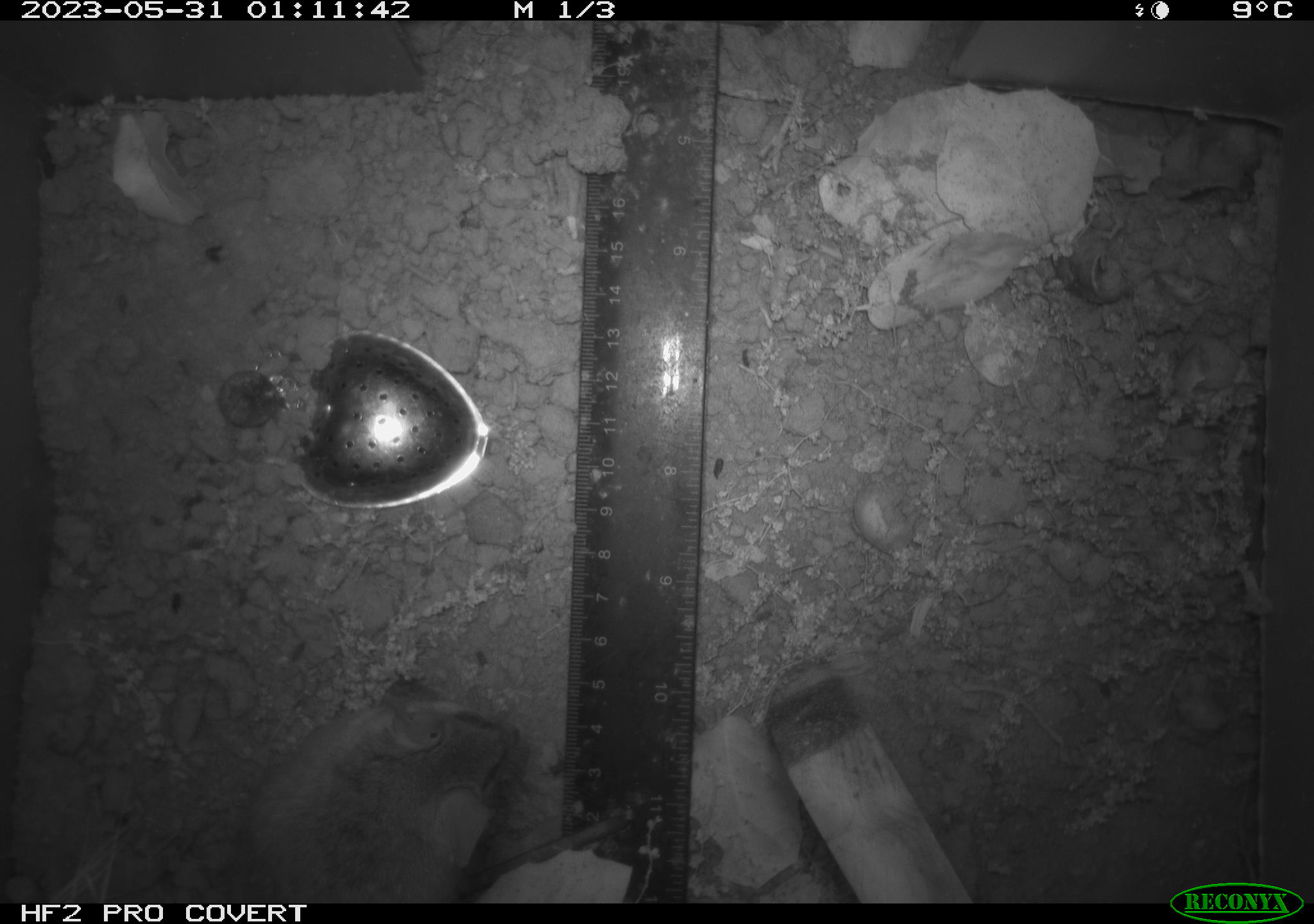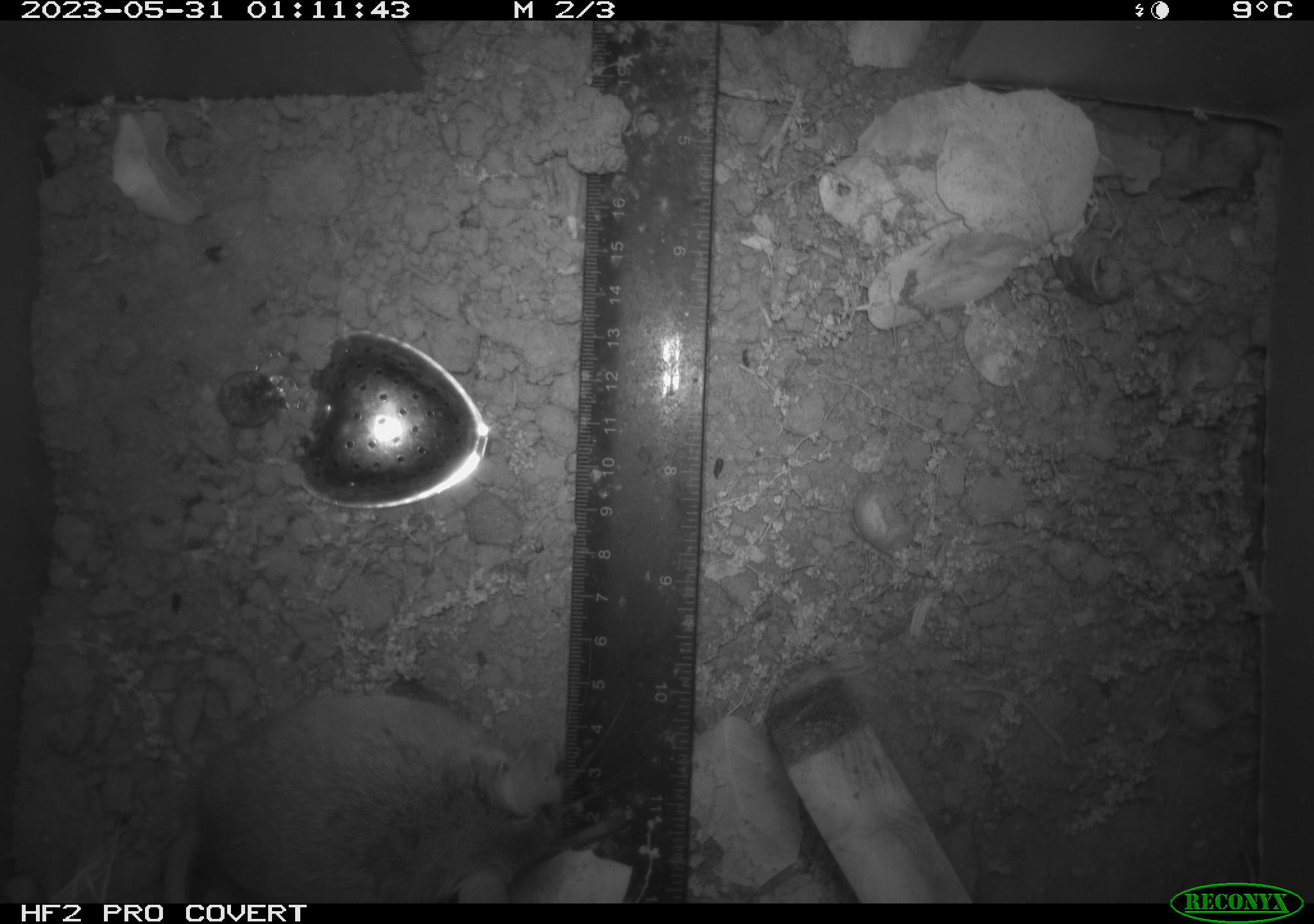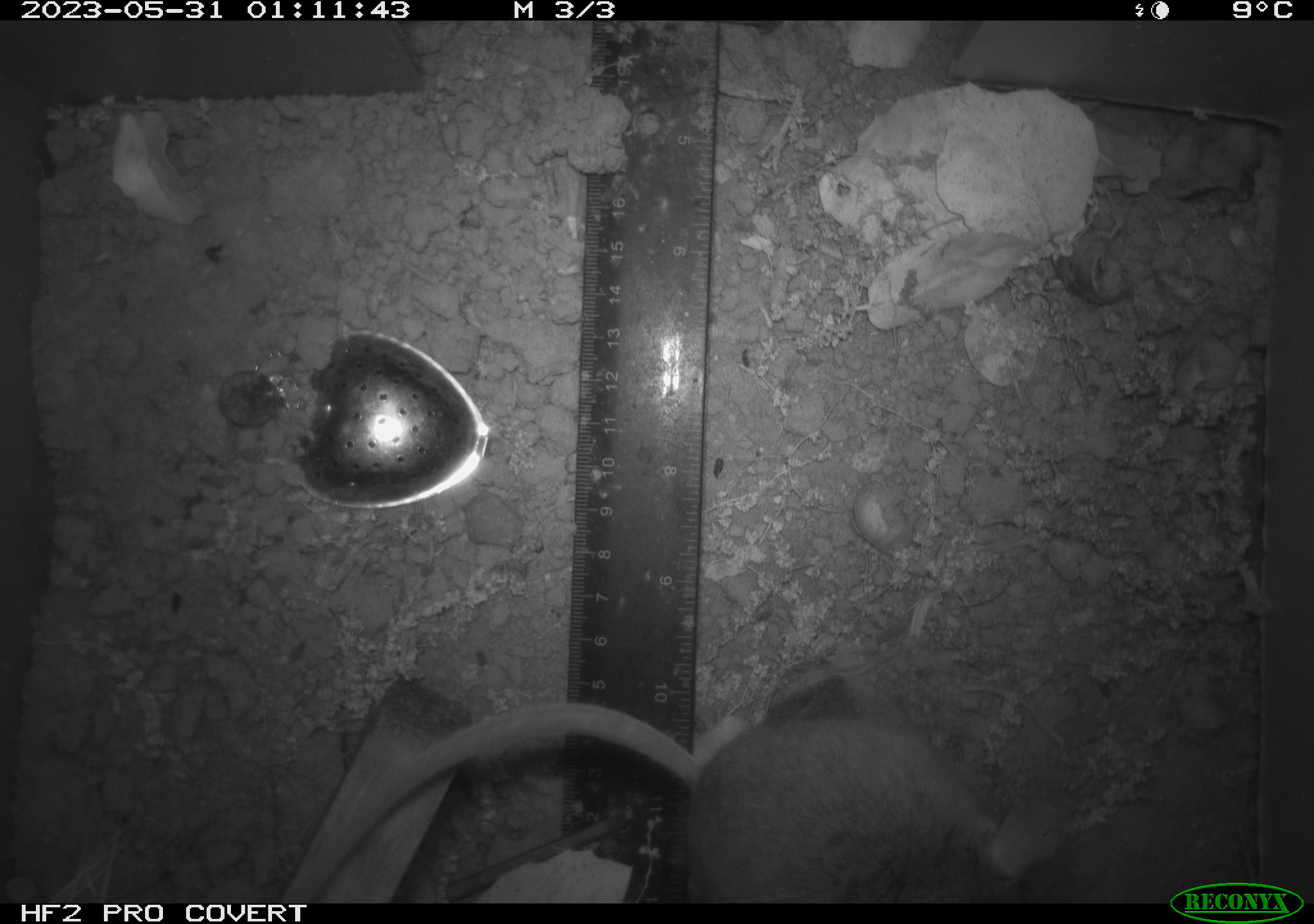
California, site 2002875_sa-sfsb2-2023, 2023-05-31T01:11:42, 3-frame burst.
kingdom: Animalia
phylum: Chordata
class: Mammalia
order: Rodentia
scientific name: Rodentia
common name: mouse species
Mouse species (Rodentia).